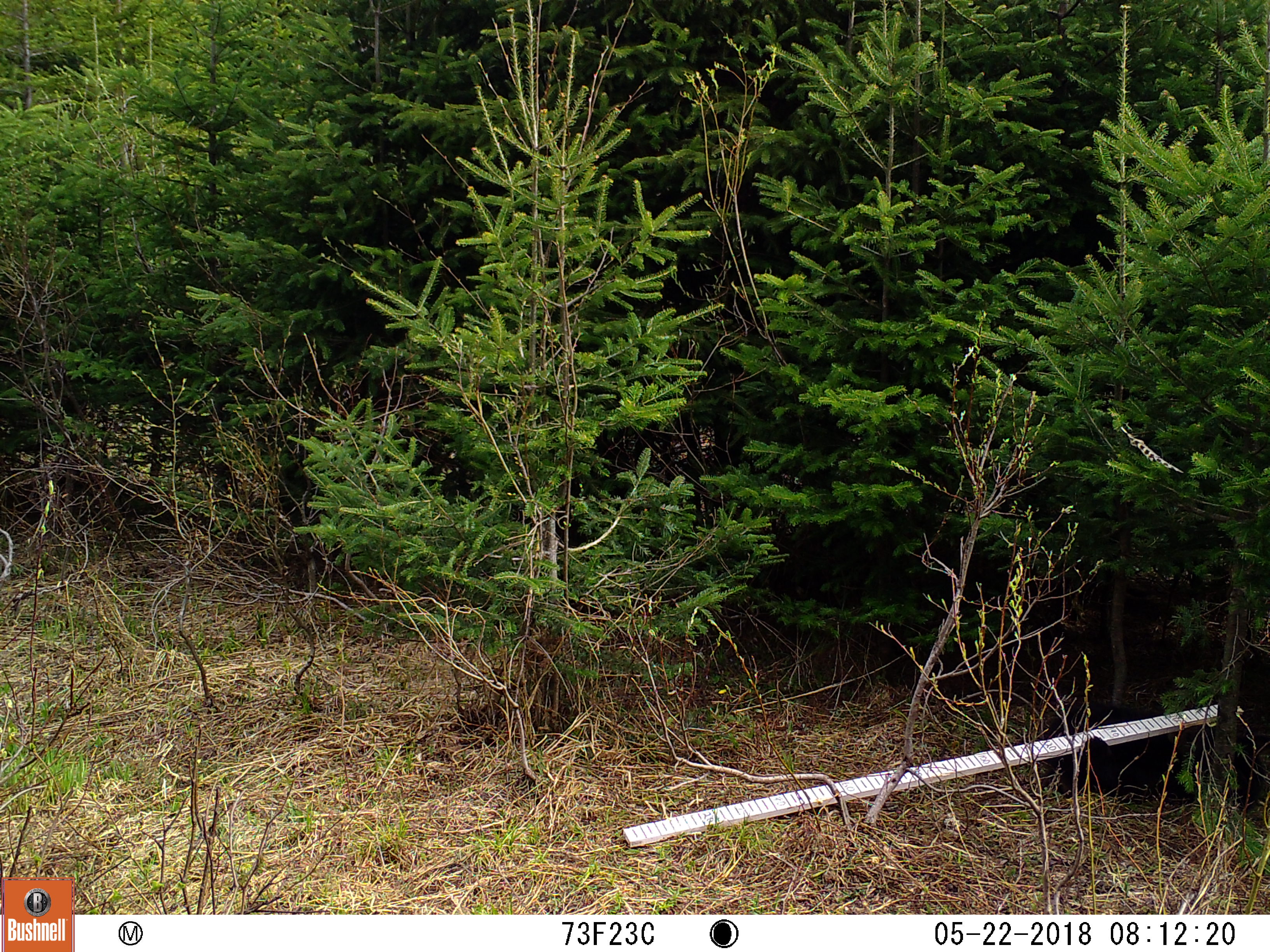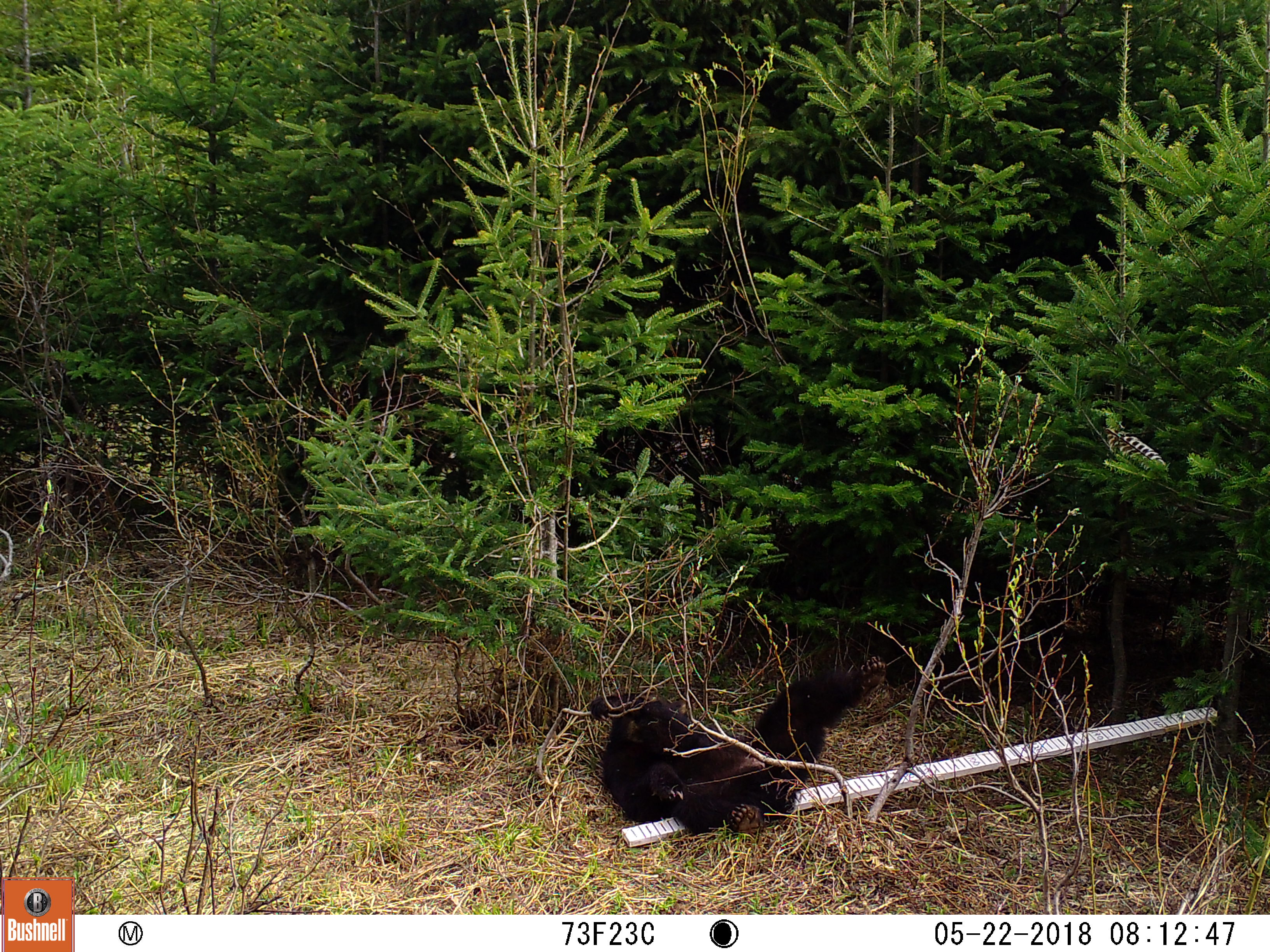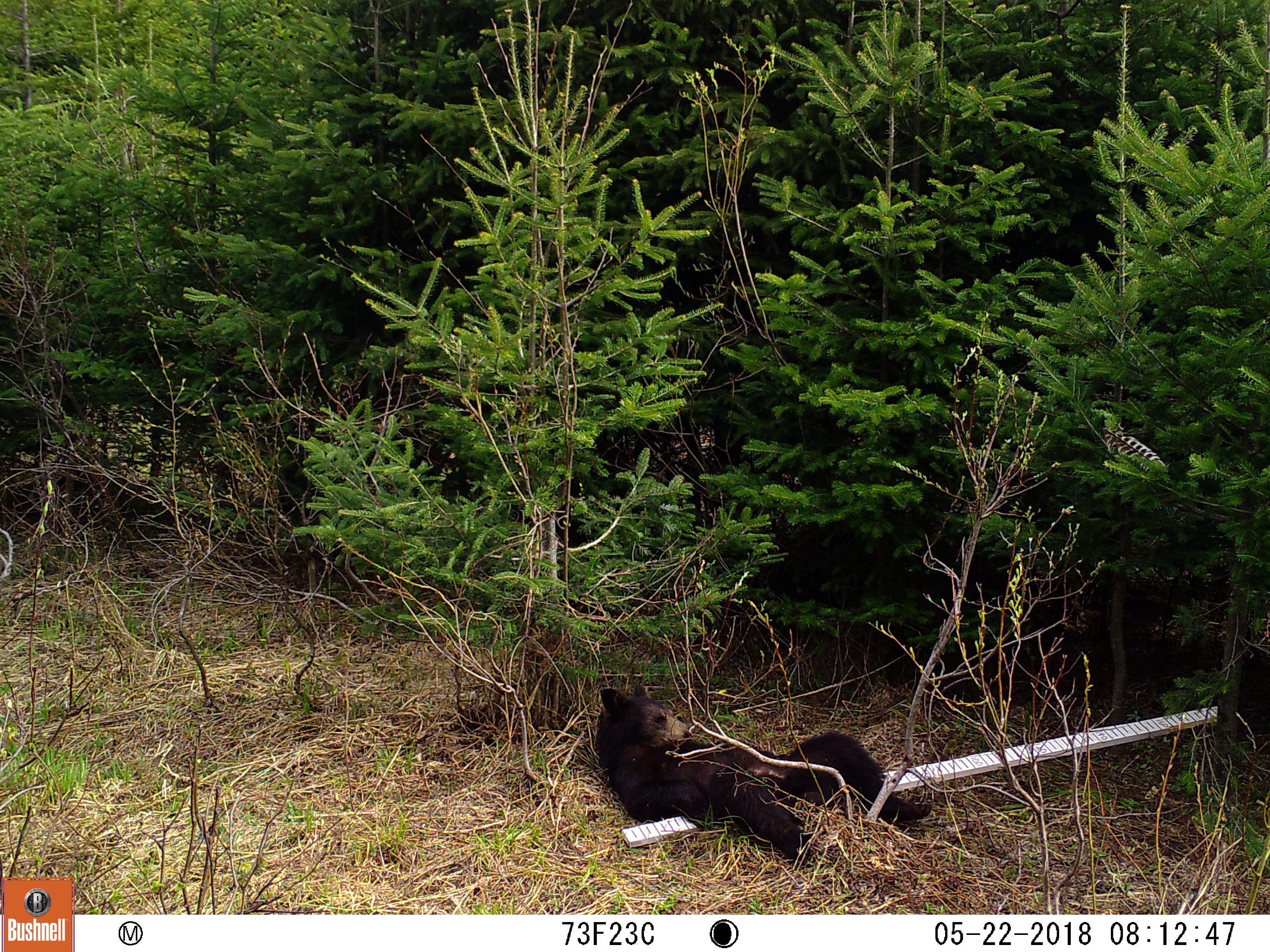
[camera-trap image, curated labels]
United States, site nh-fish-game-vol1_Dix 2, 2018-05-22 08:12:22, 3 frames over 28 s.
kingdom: Animalia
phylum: Chordata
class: Mammalia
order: Carnivora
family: Ursidae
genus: Ursus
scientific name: Ursus americanus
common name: black bear